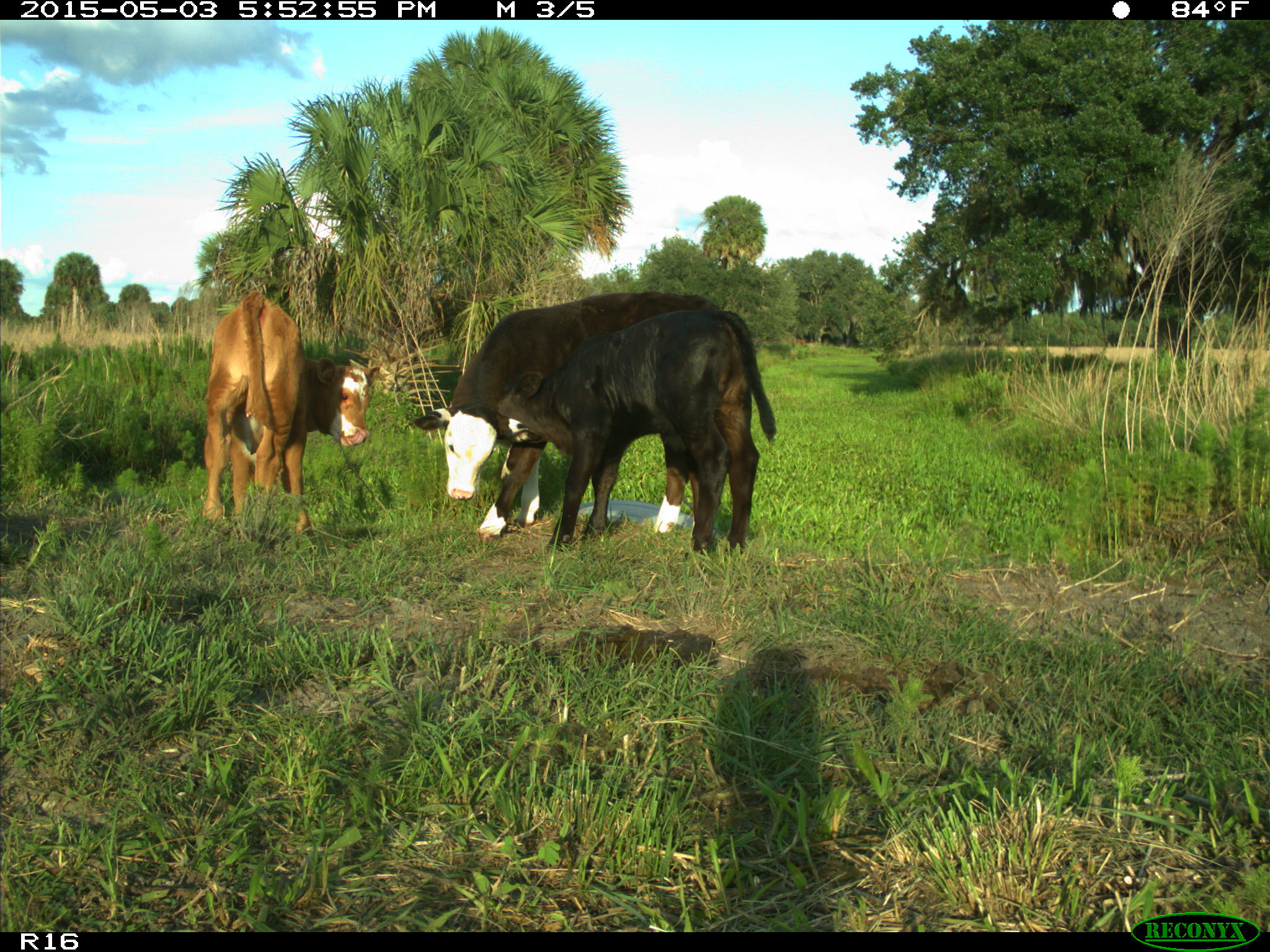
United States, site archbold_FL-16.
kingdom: Animalia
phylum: Chordata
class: Mammalia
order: Artiodactyla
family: Bovidae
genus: Bos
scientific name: Bos taurus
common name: domestic cow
Bos taurus (domestic cow).